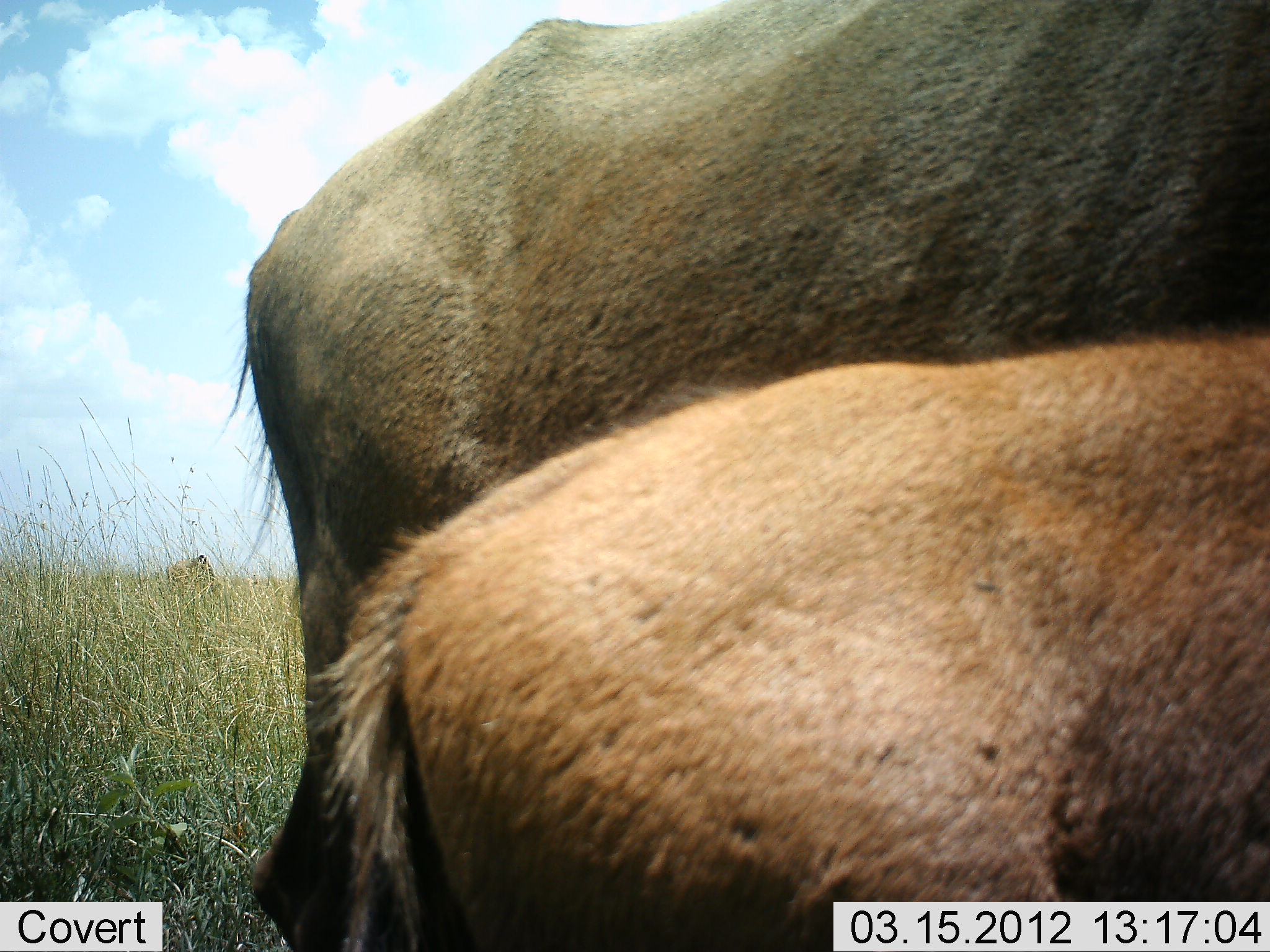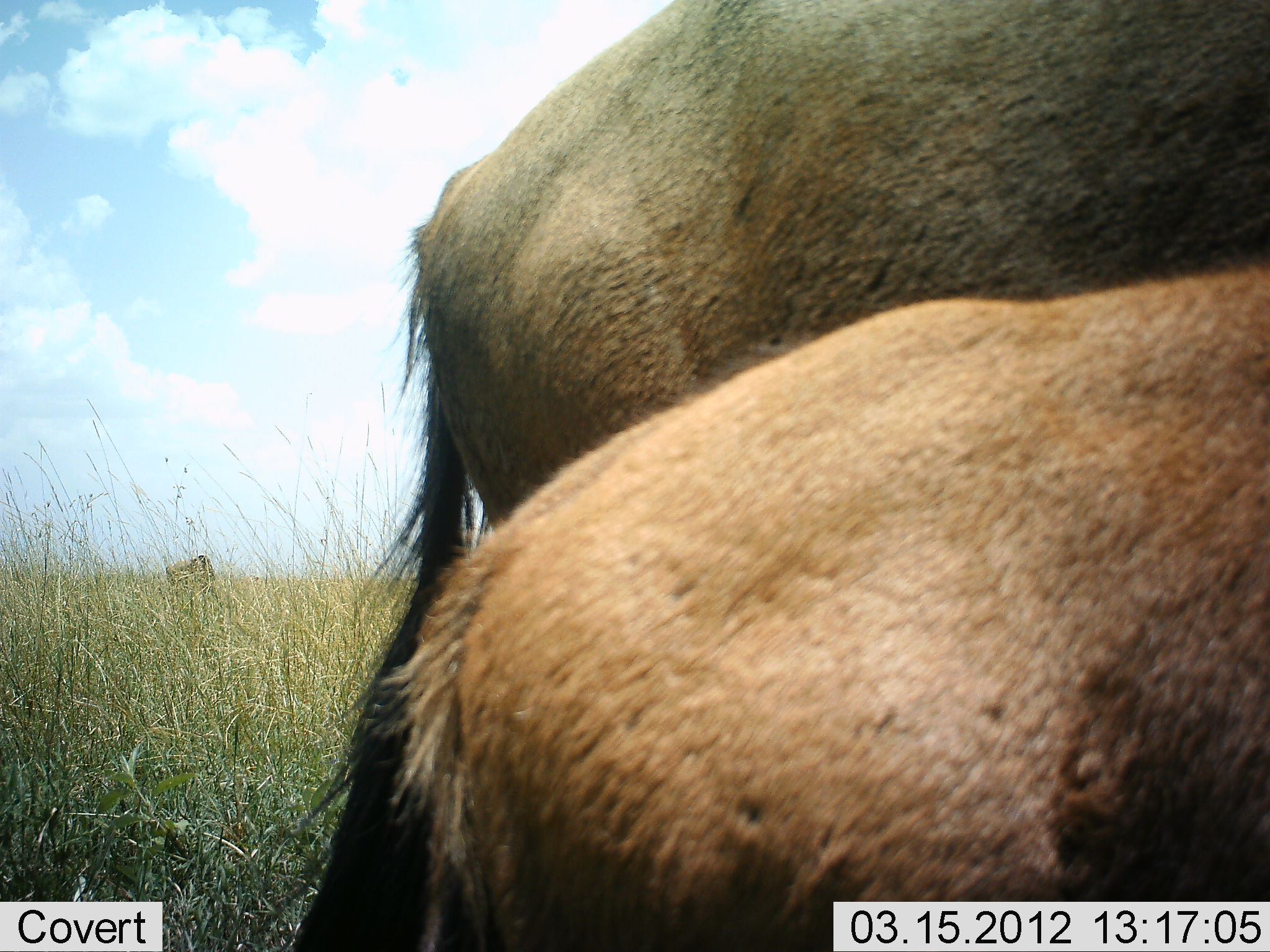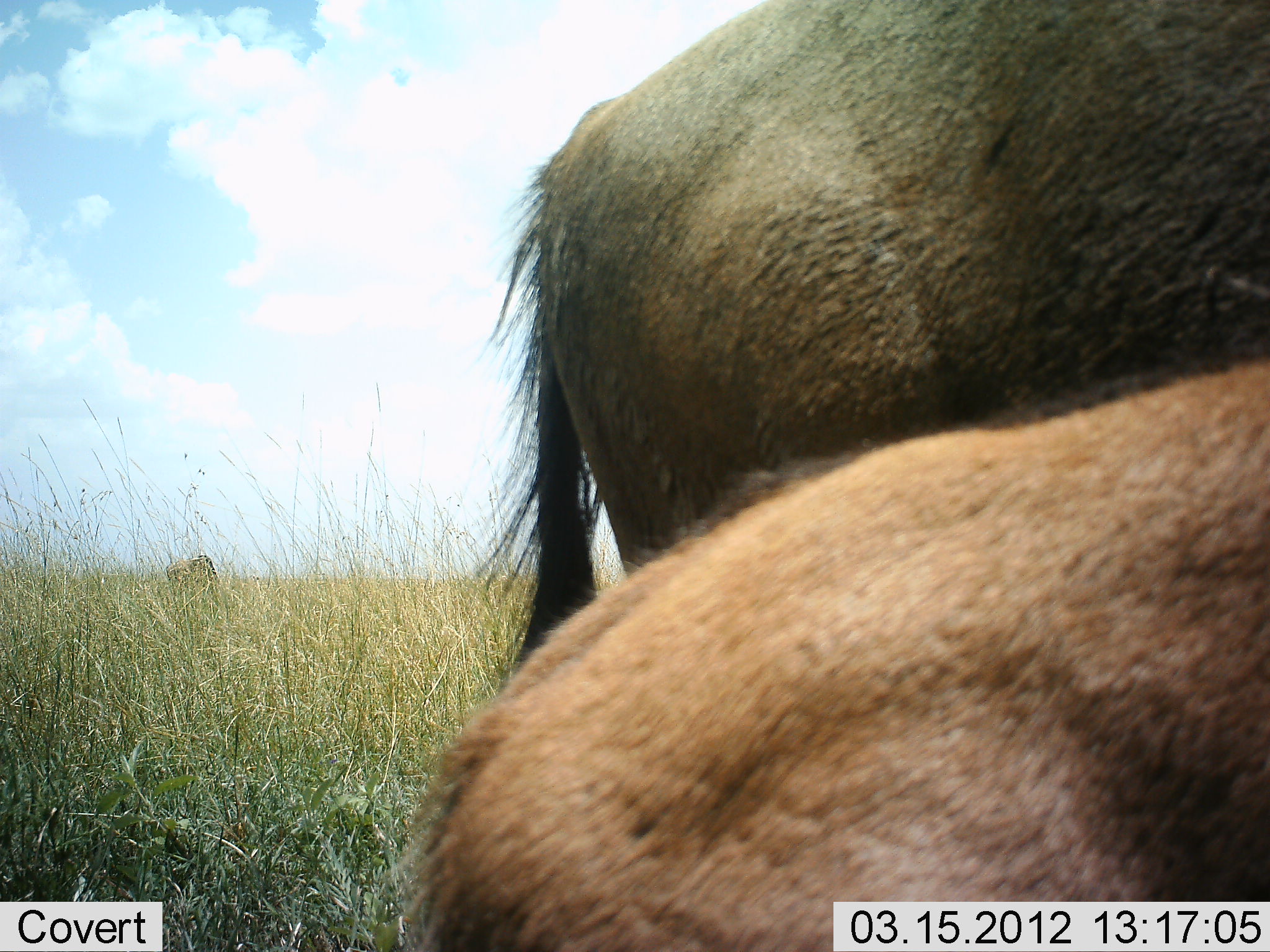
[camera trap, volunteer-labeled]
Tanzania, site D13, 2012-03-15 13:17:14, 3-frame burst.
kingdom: Animalia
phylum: Chordata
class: Mammalia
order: Artiodactyla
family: Bovidae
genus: Connochaetes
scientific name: Connochaetes taurinus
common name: blue wildebeest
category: wildebeest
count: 2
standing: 71%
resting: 7%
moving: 36%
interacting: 0%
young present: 64%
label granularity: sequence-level